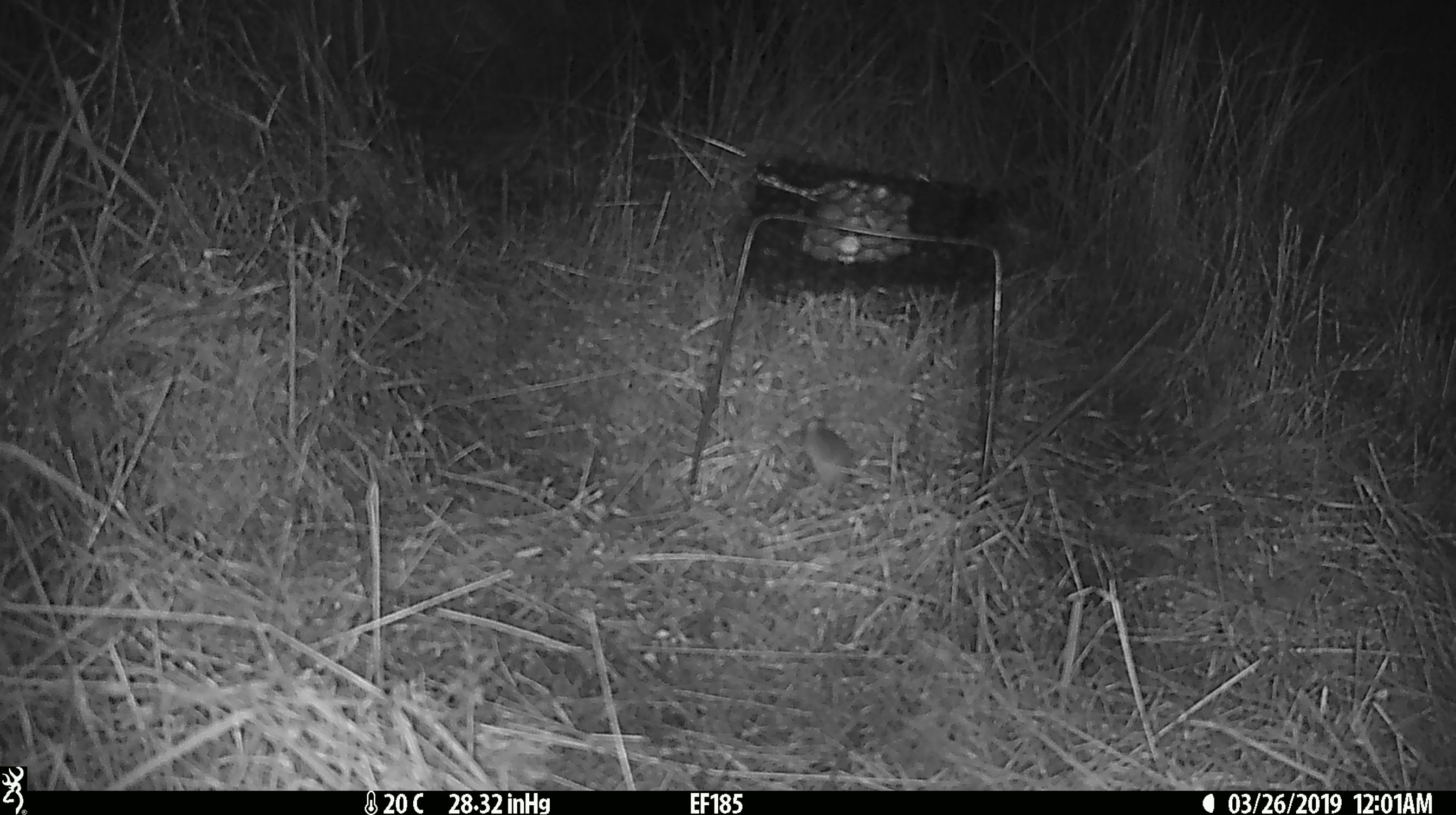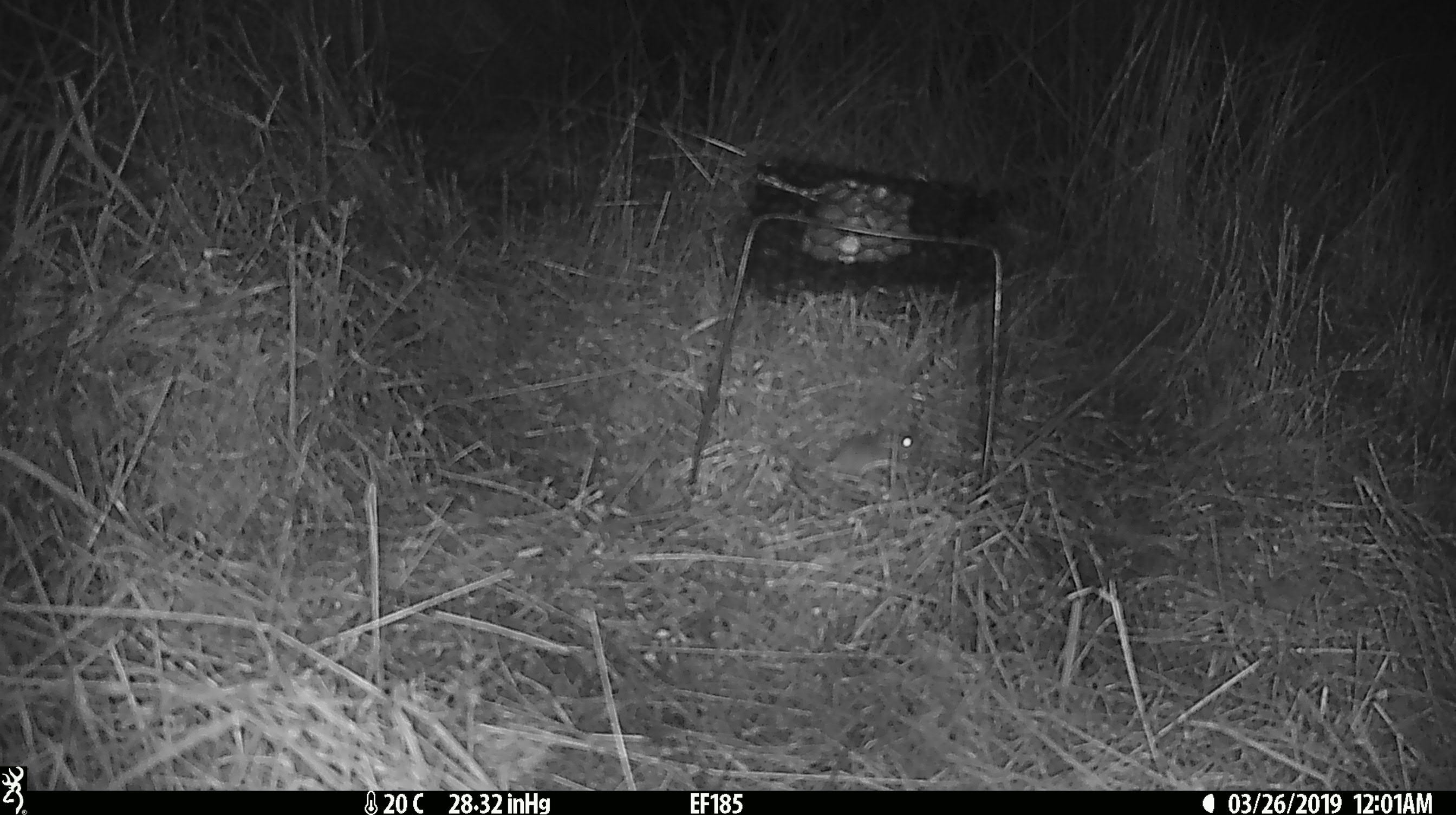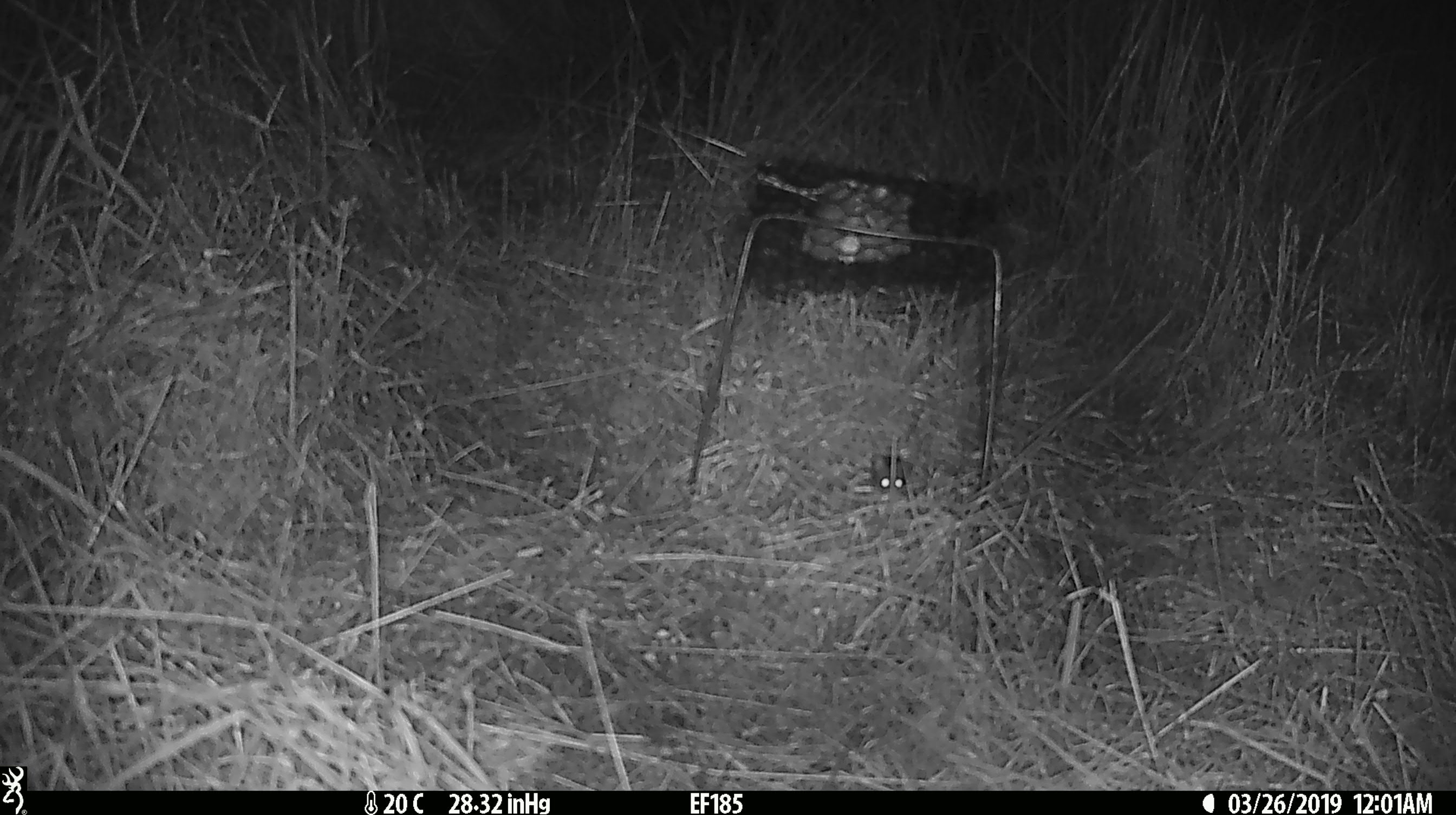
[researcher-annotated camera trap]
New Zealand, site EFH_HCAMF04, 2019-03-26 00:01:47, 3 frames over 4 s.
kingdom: Animalia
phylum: Chordata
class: Mammalia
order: Rodentia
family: Muridae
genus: Mus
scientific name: Mus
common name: mouse